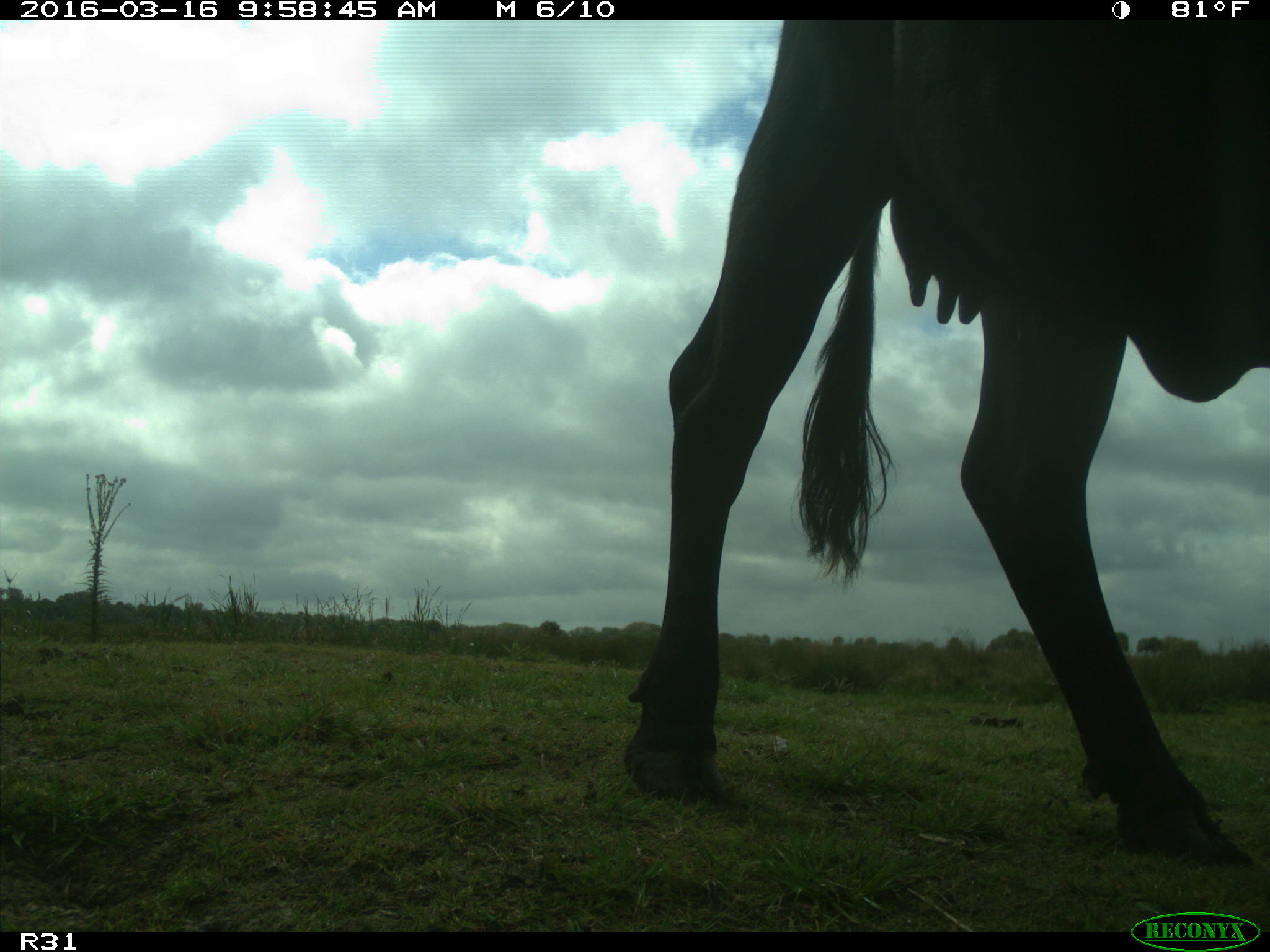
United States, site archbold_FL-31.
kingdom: Animalia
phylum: Chordata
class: Mammalia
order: Artiodactyla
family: Bovidae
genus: Bos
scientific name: Bos taurus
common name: domestic cow